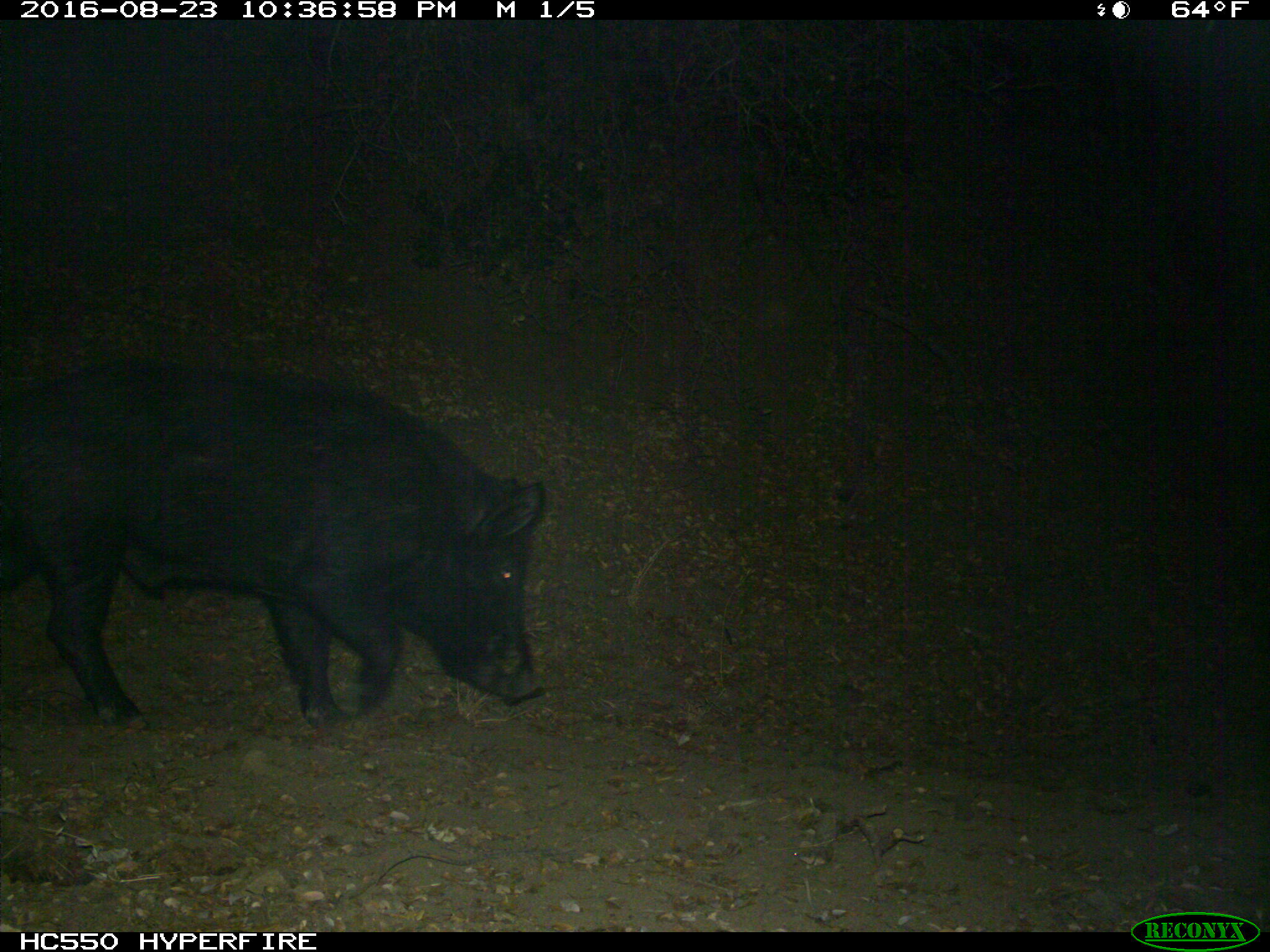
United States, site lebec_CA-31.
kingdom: Animalia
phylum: Chordata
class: Mammalia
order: Artiodactyla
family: Suidae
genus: Sus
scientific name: Sus scrofa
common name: wild boar